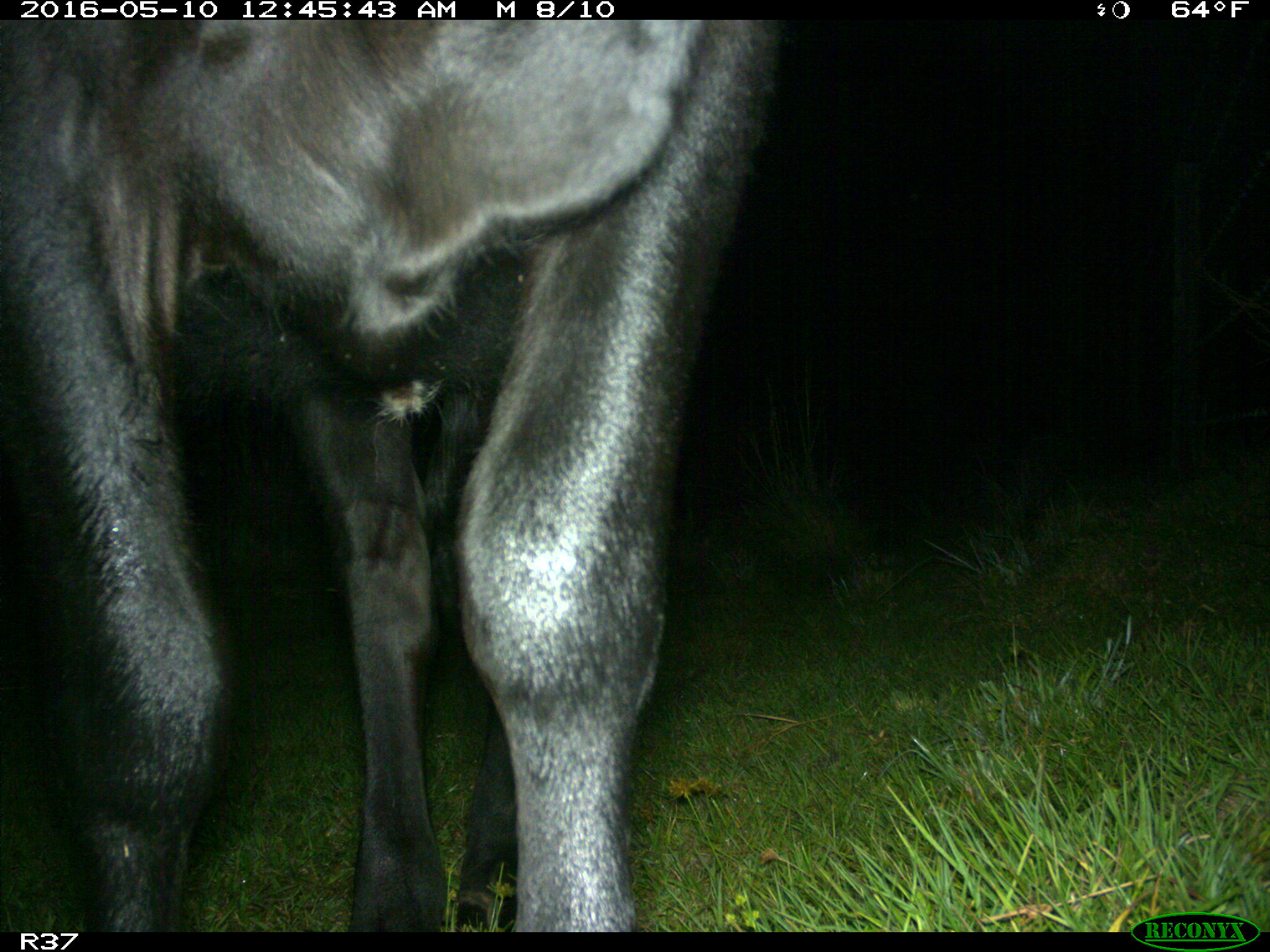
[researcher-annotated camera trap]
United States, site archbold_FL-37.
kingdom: Animalia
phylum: Chordata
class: Mammalia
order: Artiodactyla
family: Bovidae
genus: Bos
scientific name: Bos taurus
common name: domestic cow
Bos taurus (domestic cow).